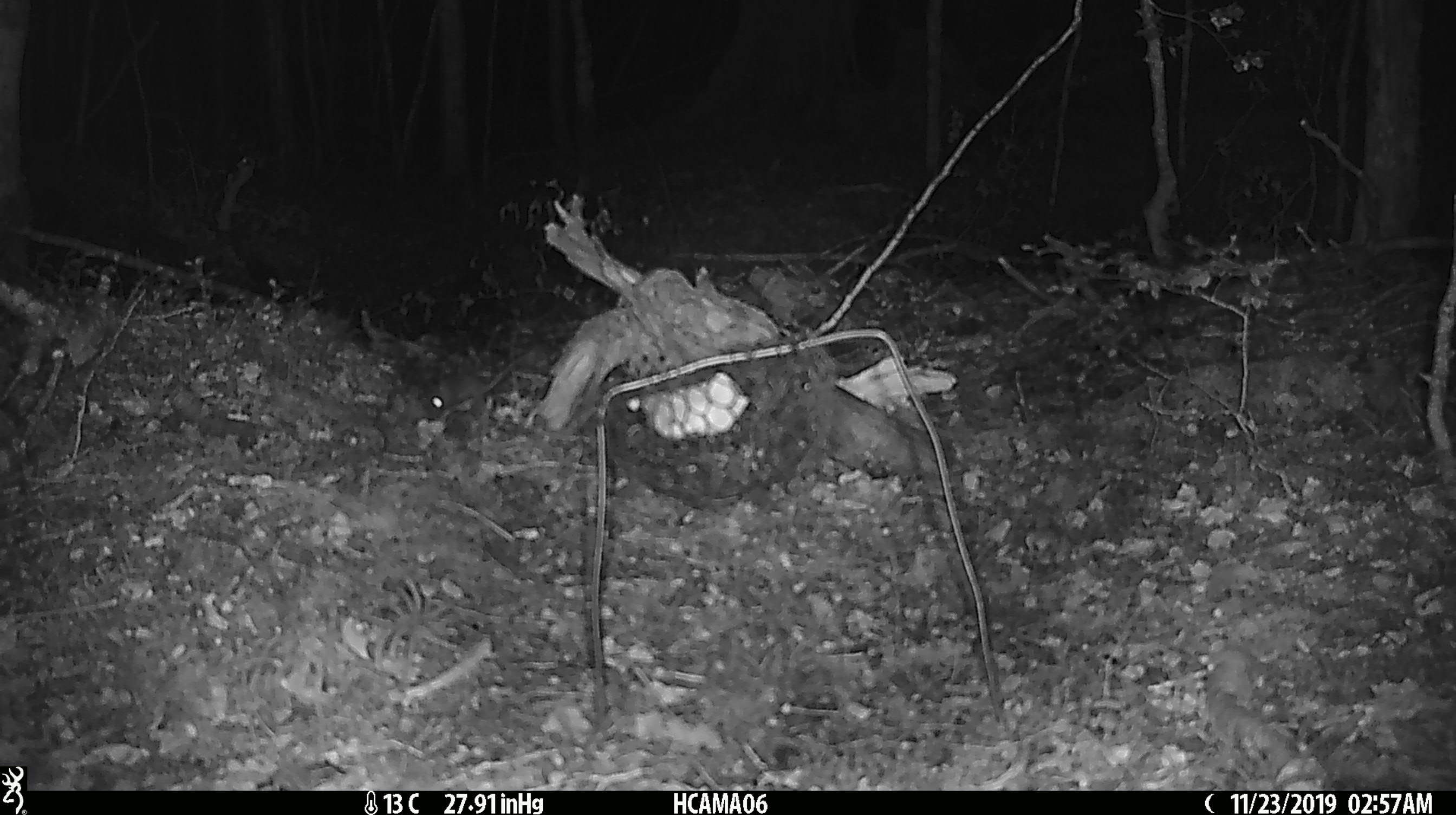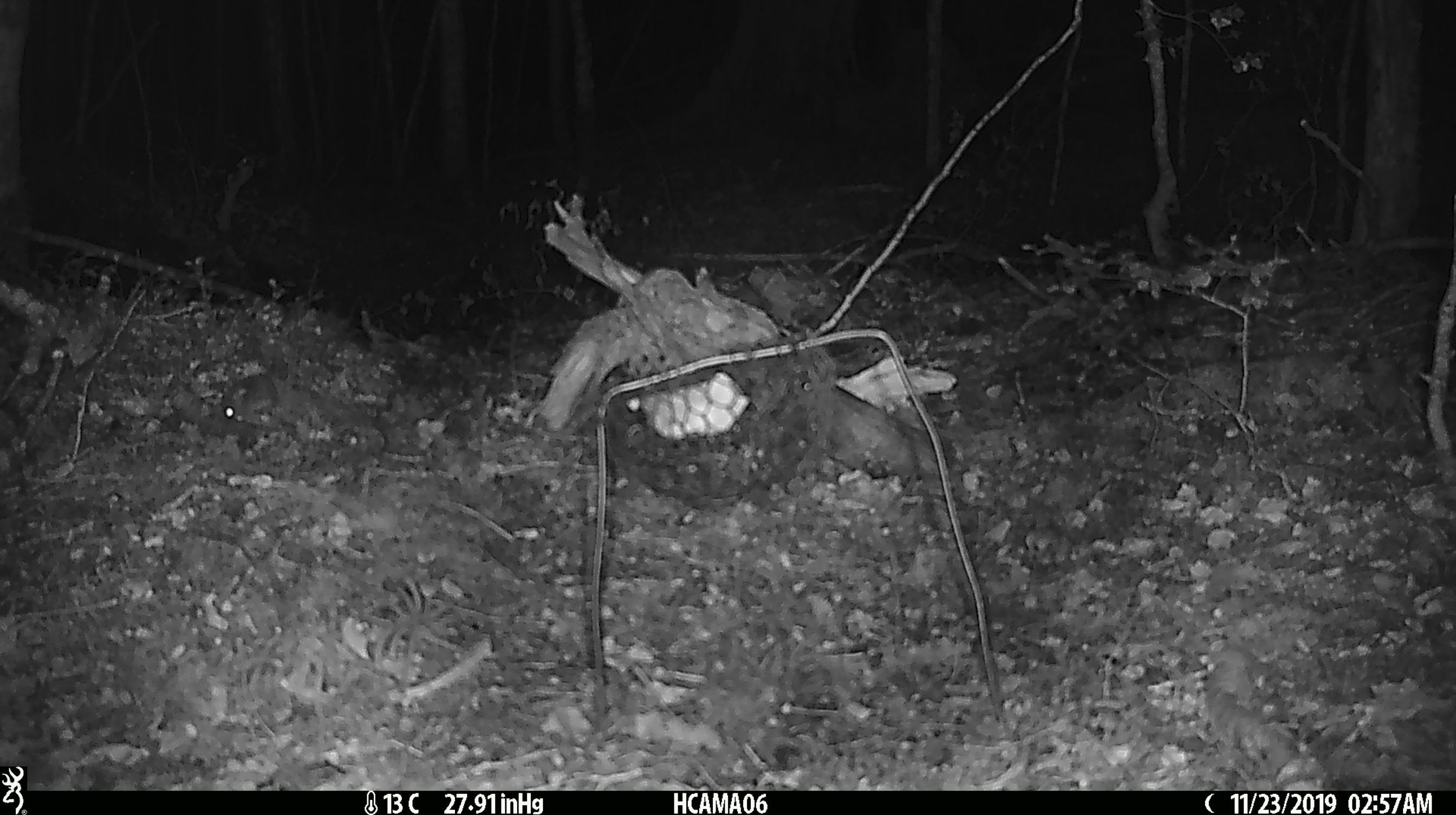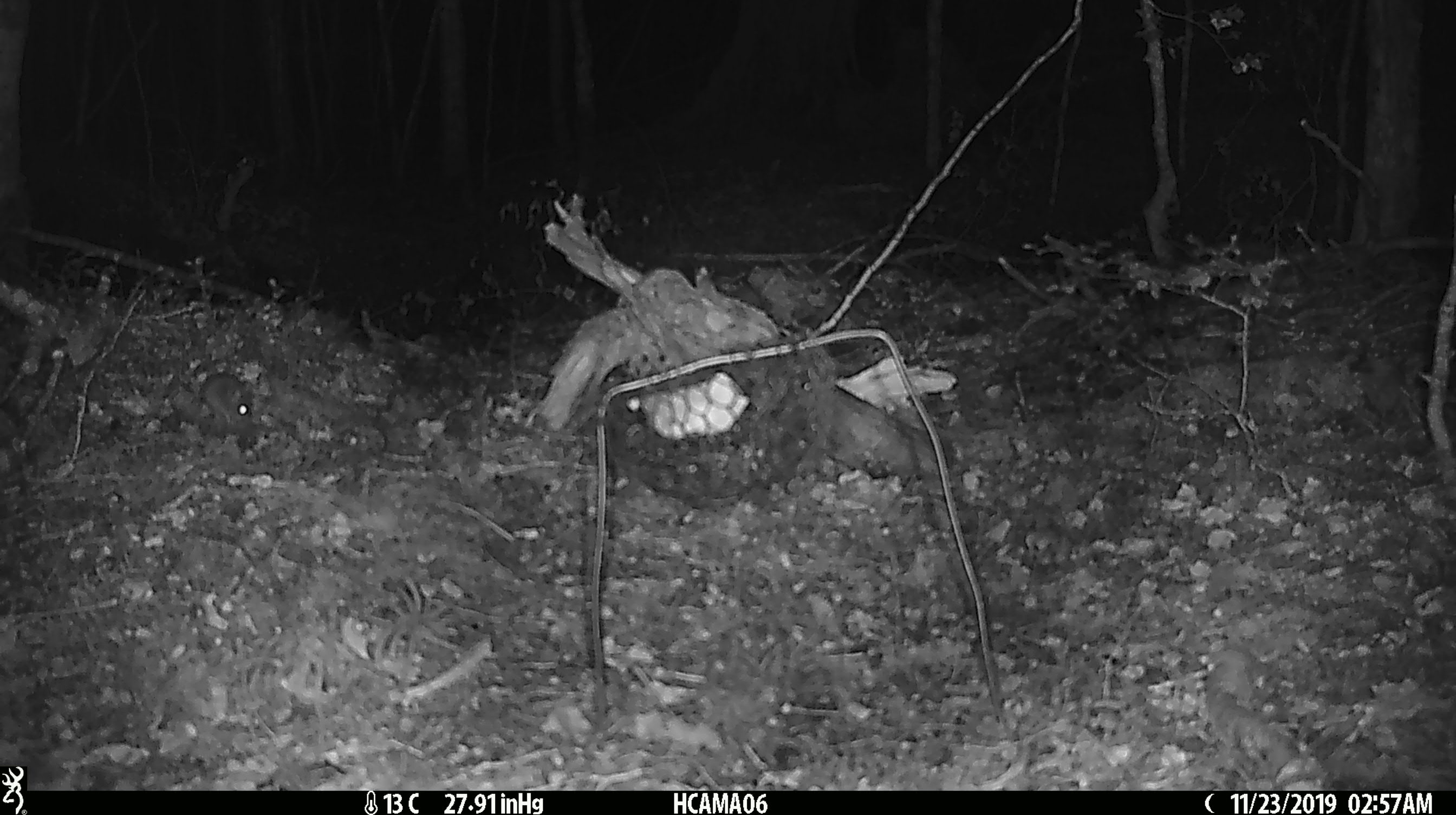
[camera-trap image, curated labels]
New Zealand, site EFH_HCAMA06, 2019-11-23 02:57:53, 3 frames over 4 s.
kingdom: Animalia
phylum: Chordata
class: Mammalia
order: Rodentia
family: Muridae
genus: Mus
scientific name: Mus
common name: mouse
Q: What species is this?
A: Mouse (Mus).